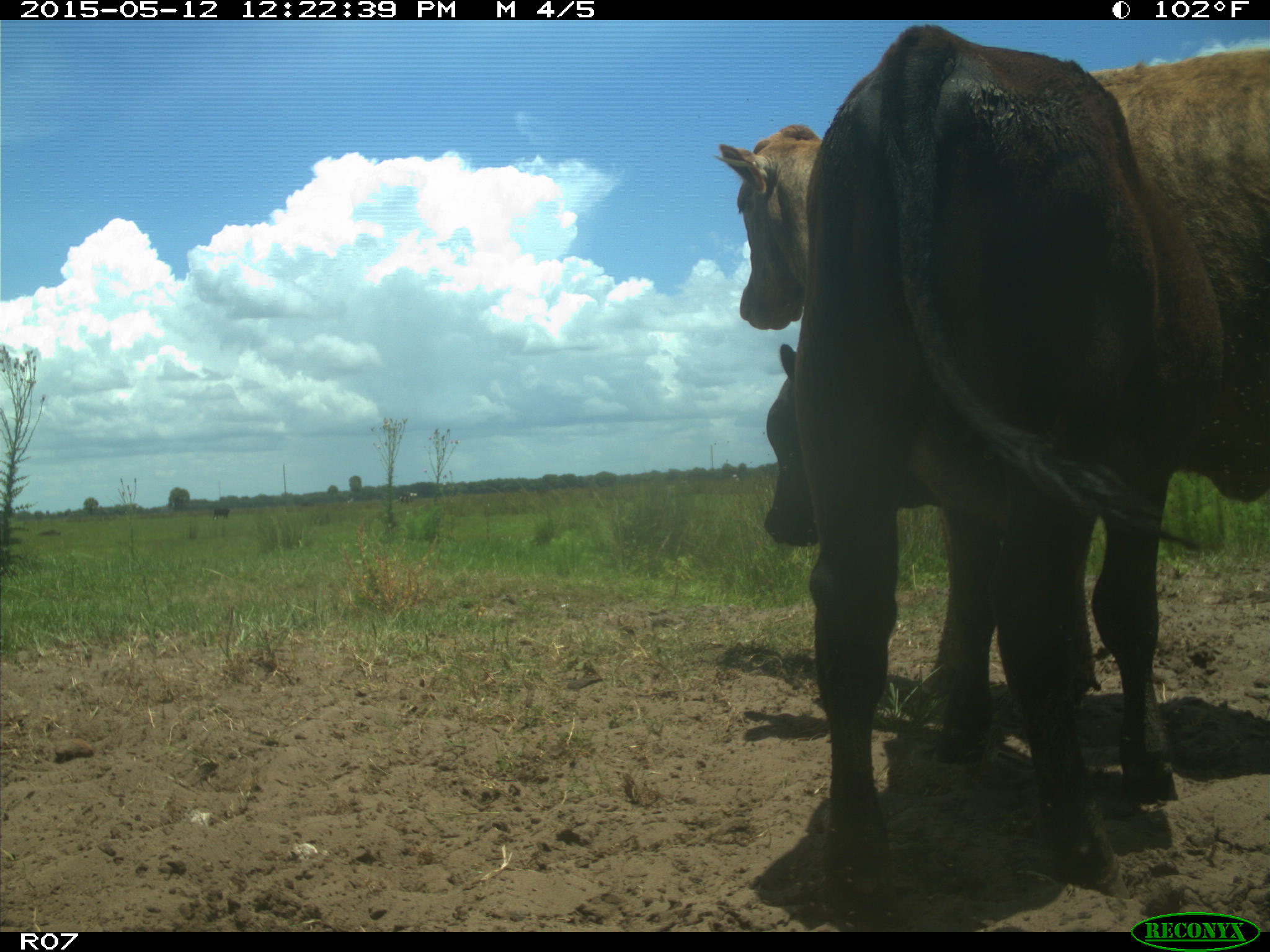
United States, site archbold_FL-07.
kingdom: Animalia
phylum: Chordata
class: Mammalia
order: Artiodactyla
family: Bovidae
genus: Bos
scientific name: Bos taurus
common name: domestic cow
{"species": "Bos taurus (domestic cow)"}